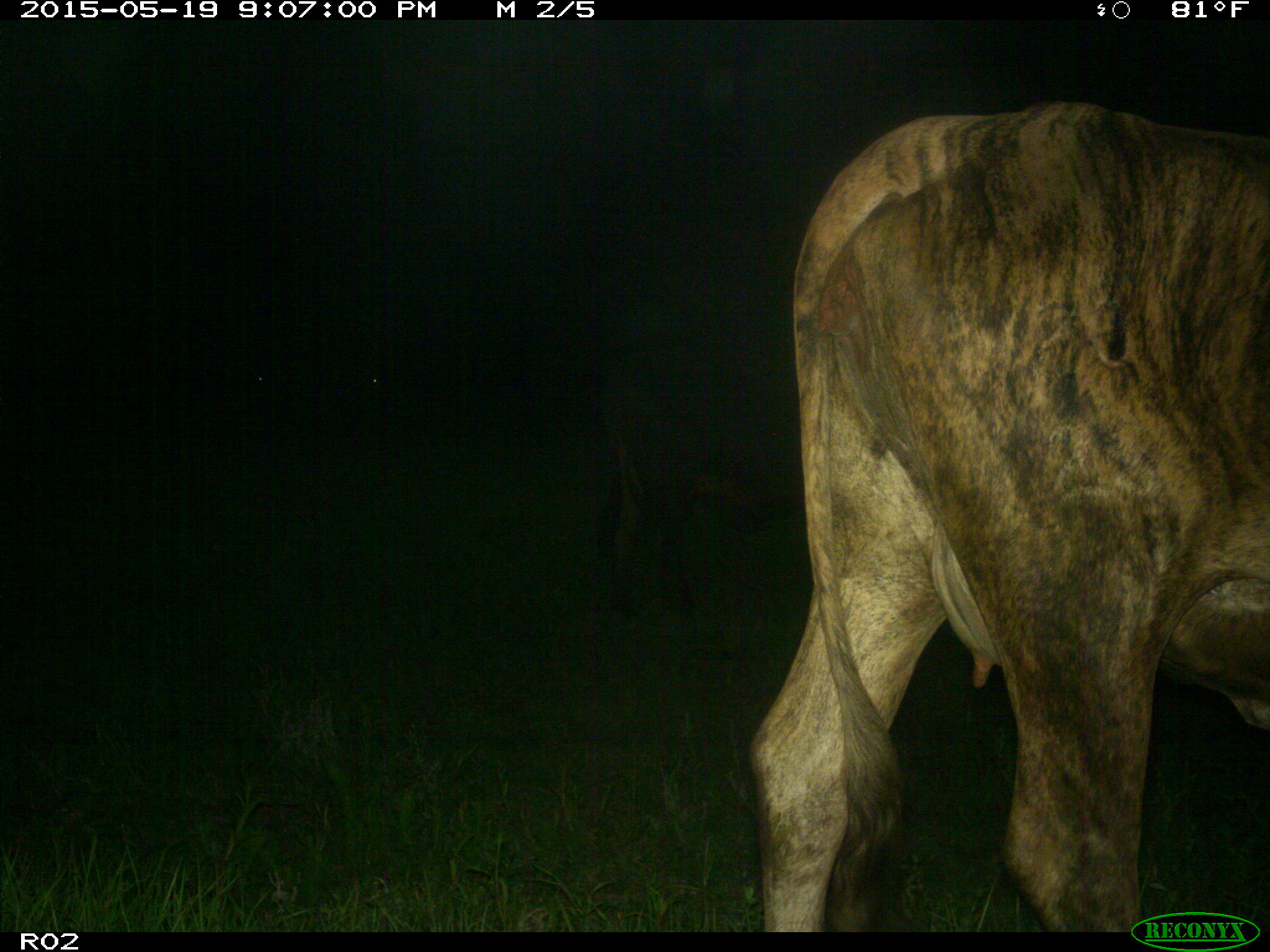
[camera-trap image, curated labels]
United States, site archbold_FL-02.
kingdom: Animalia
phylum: Chordata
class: Mammalia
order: Artiodactyla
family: Bovidae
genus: Bos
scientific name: Bos taurus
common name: domestic cow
Bos taurus (domestic cow).